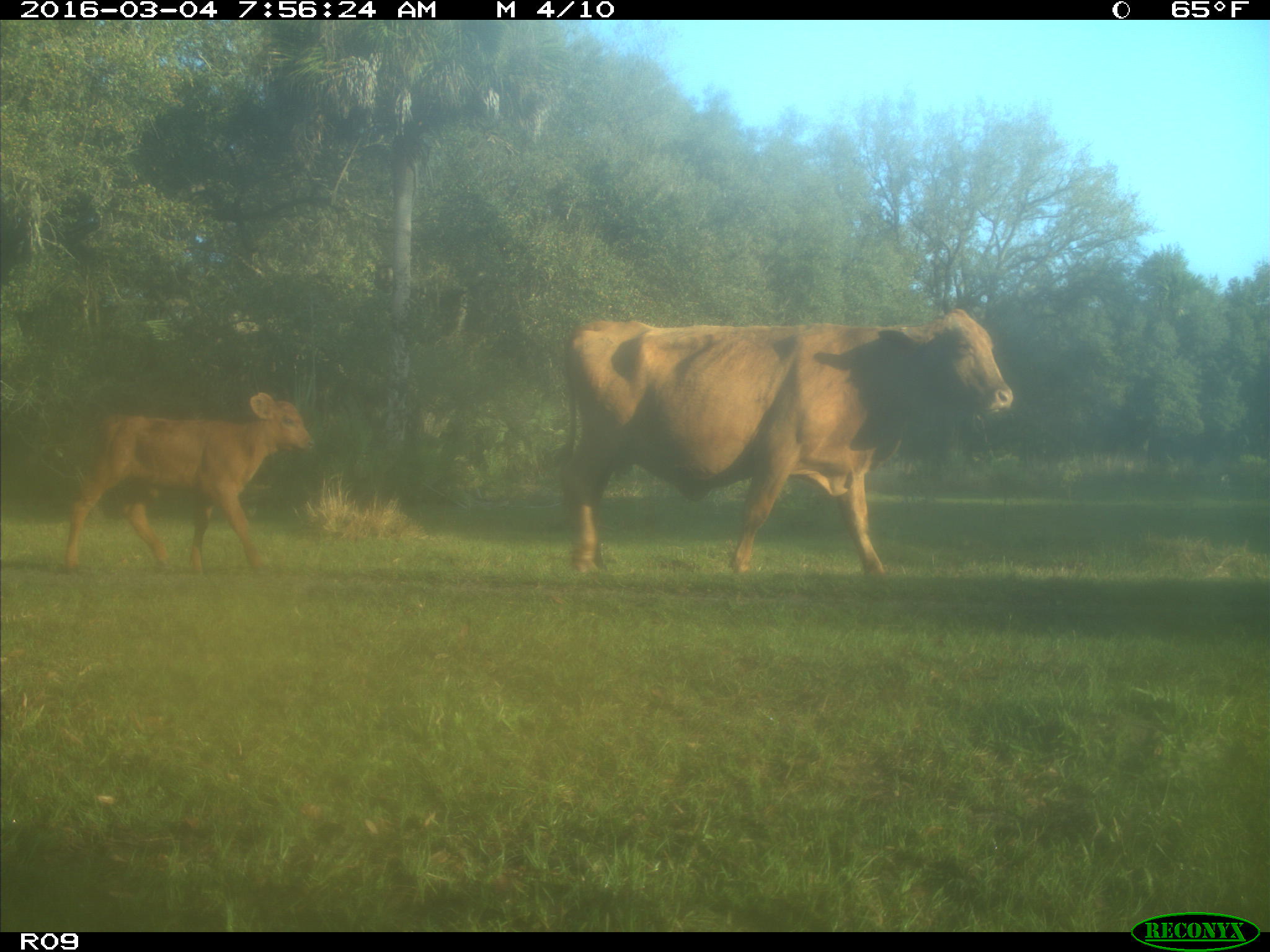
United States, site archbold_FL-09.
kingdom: Animalia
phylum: Chordata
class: Mammalia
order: Artiodactyla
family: Bovidae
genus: Bos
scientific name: Bos taurus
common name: domestic cow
Bos taurus (domestic cow).